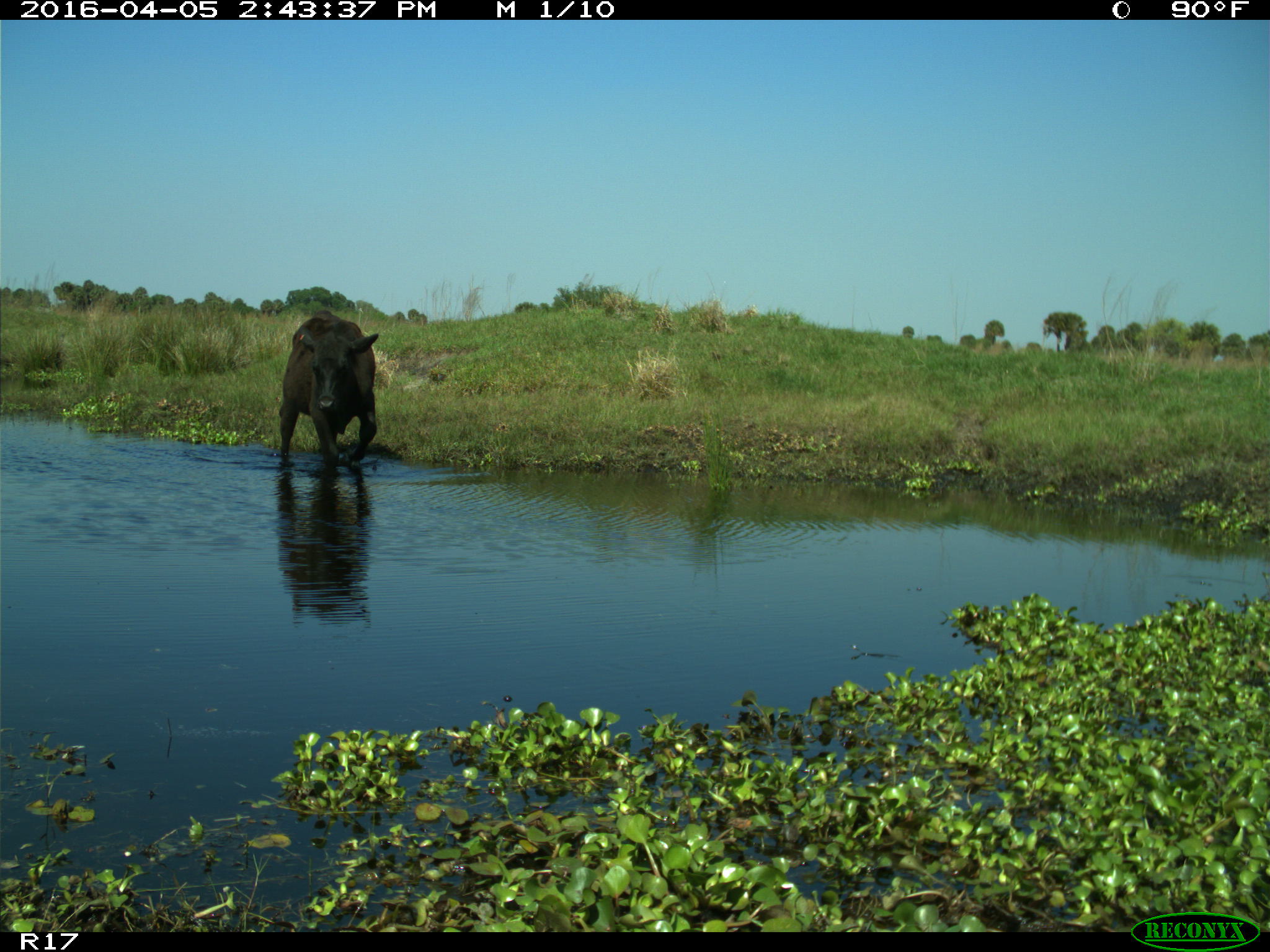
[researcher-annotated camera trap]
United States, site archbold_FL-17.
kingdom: Animalia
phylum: Chordata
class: Mammalia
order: Artiodactyla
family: Bovidae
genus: Bos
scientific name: Bos taurus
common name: domestic cow